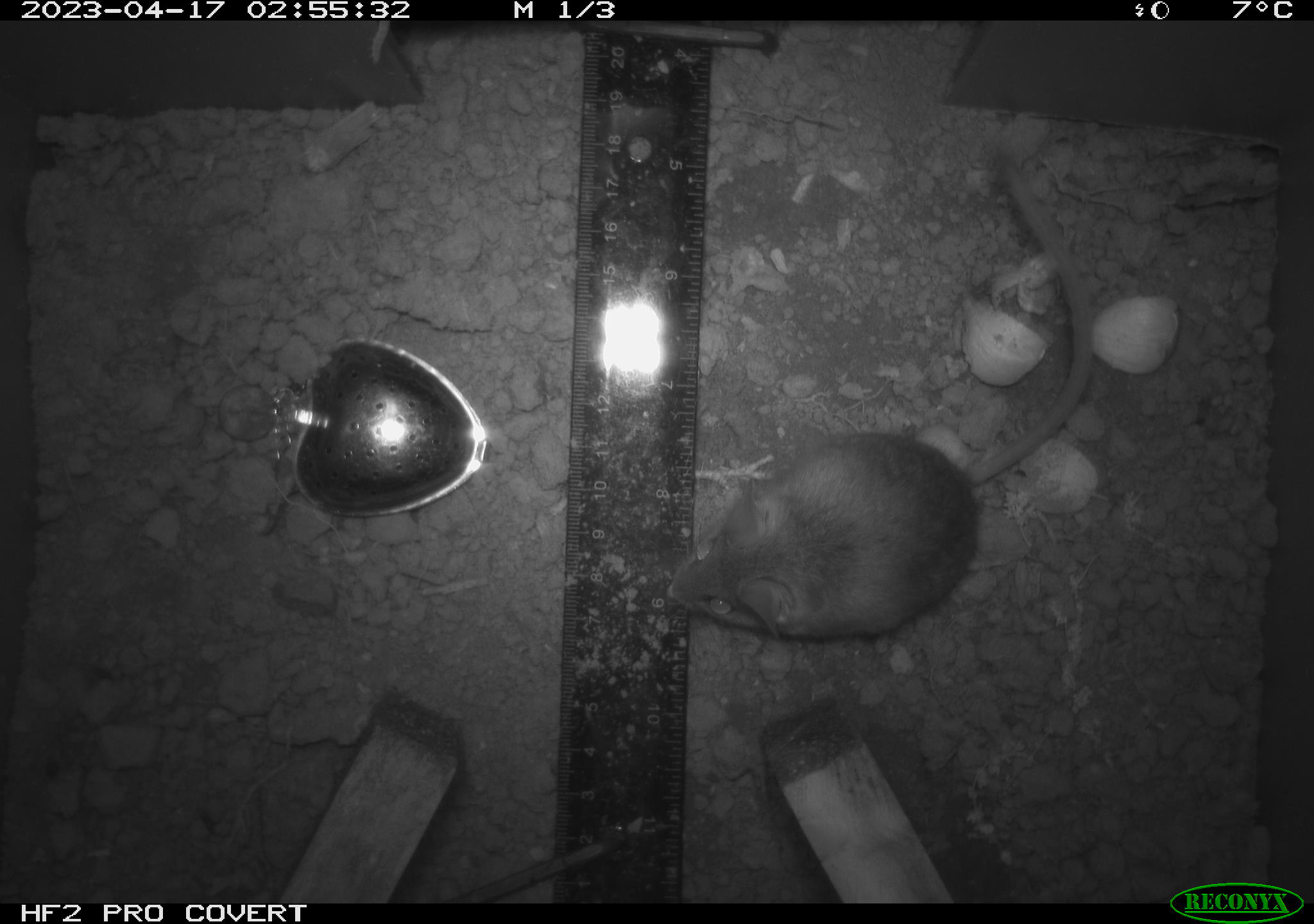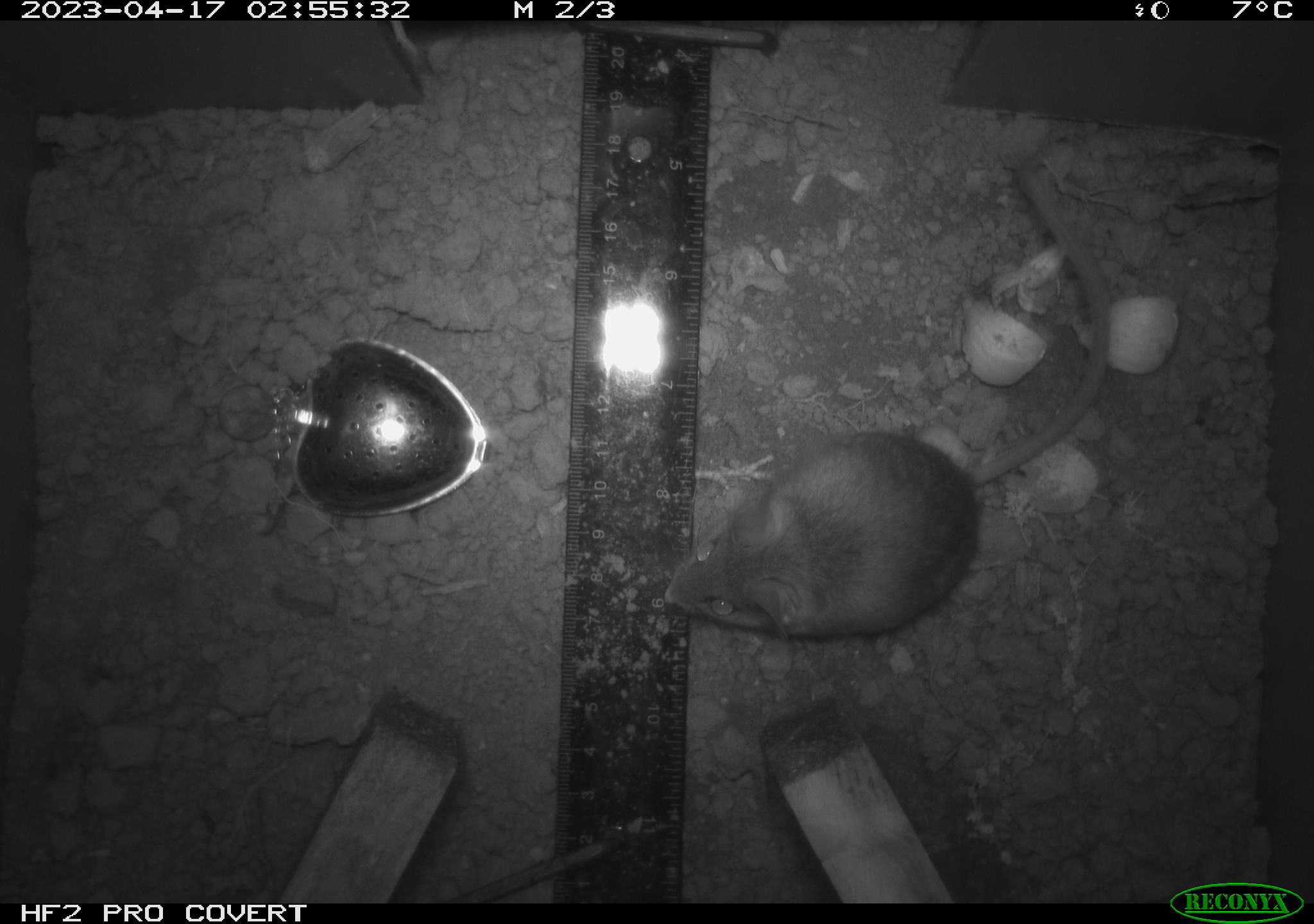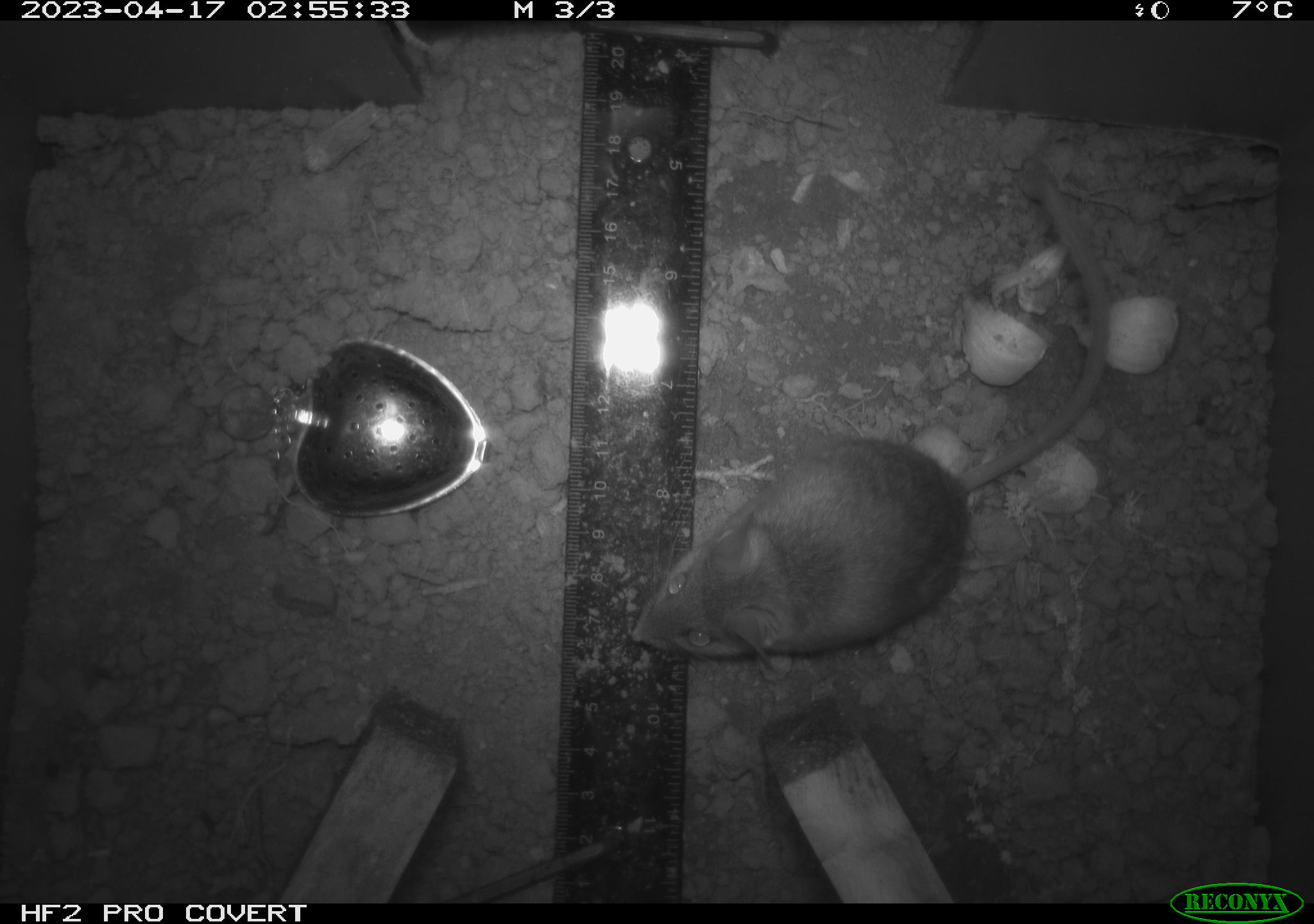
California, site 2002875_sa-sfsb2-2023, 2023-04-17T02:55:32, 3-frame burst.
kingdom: Animalia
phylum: Chordata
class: Mammalia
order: Rodentia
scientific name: Rodentia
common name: mouse species